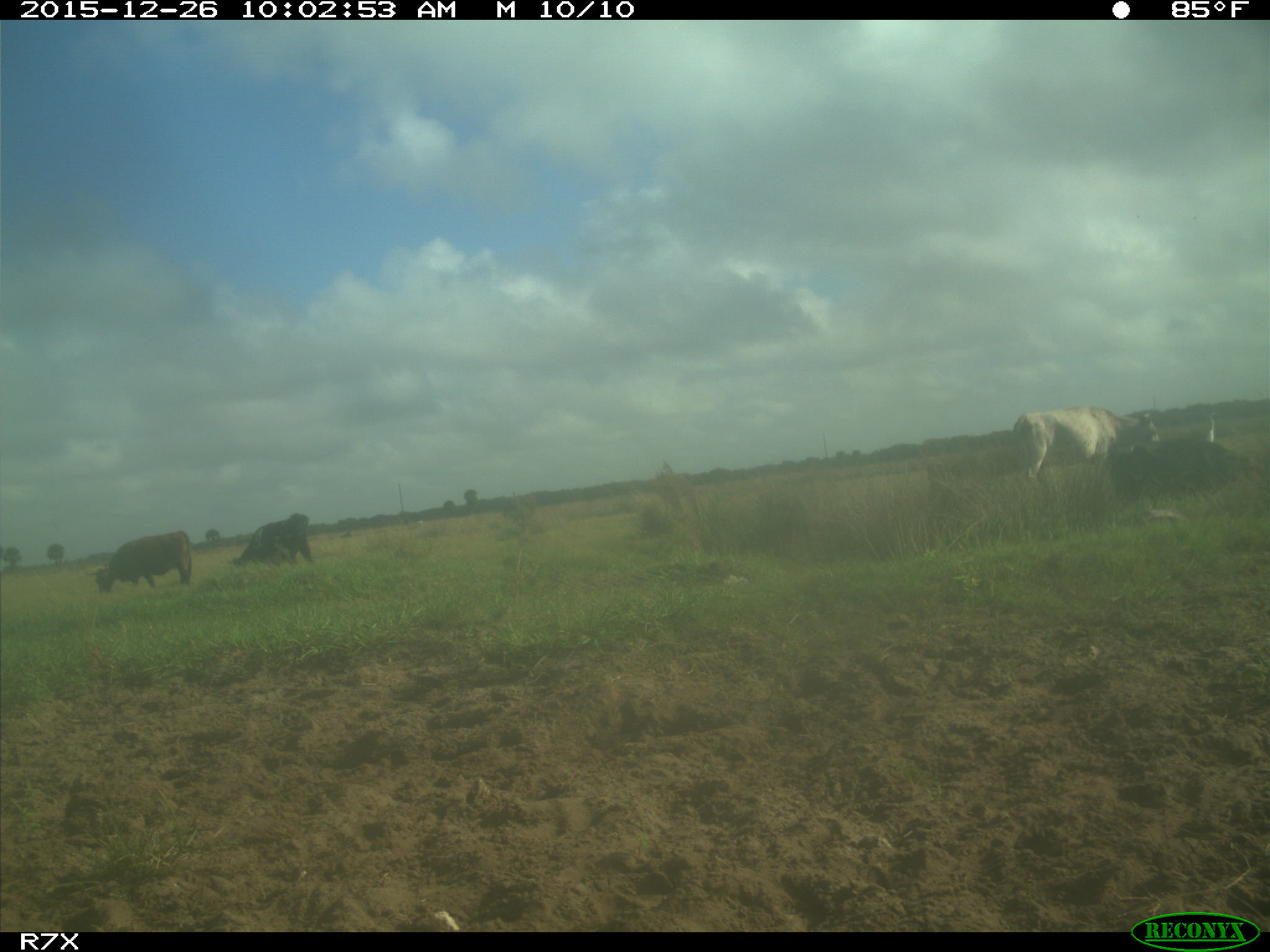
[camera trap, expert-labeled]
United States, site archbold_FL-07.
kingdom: Animalia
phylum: Chordata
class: Mammalia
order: Artiodactyla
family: Bovidae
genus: Bos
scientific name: Bos taurus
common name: domestic cow